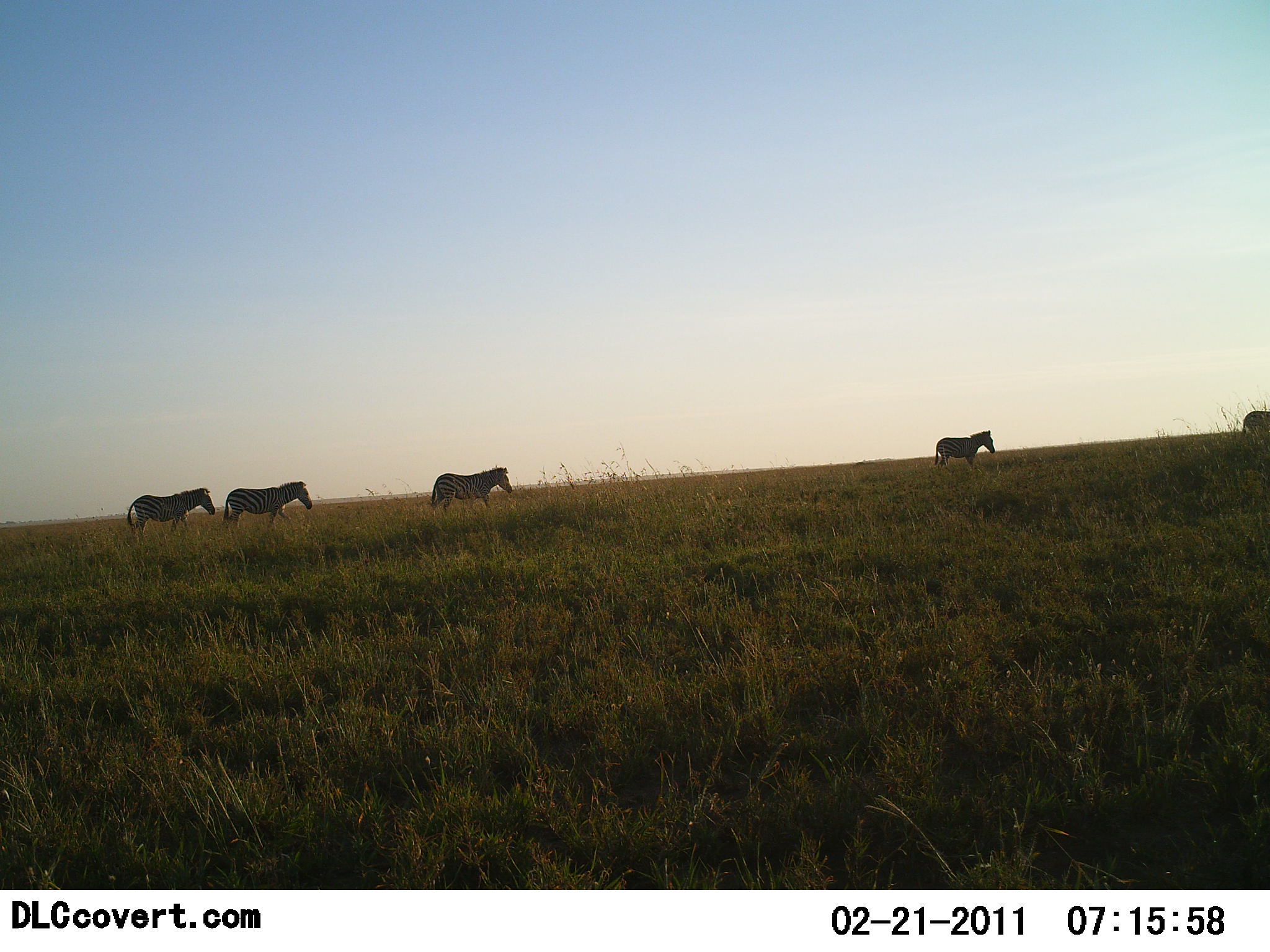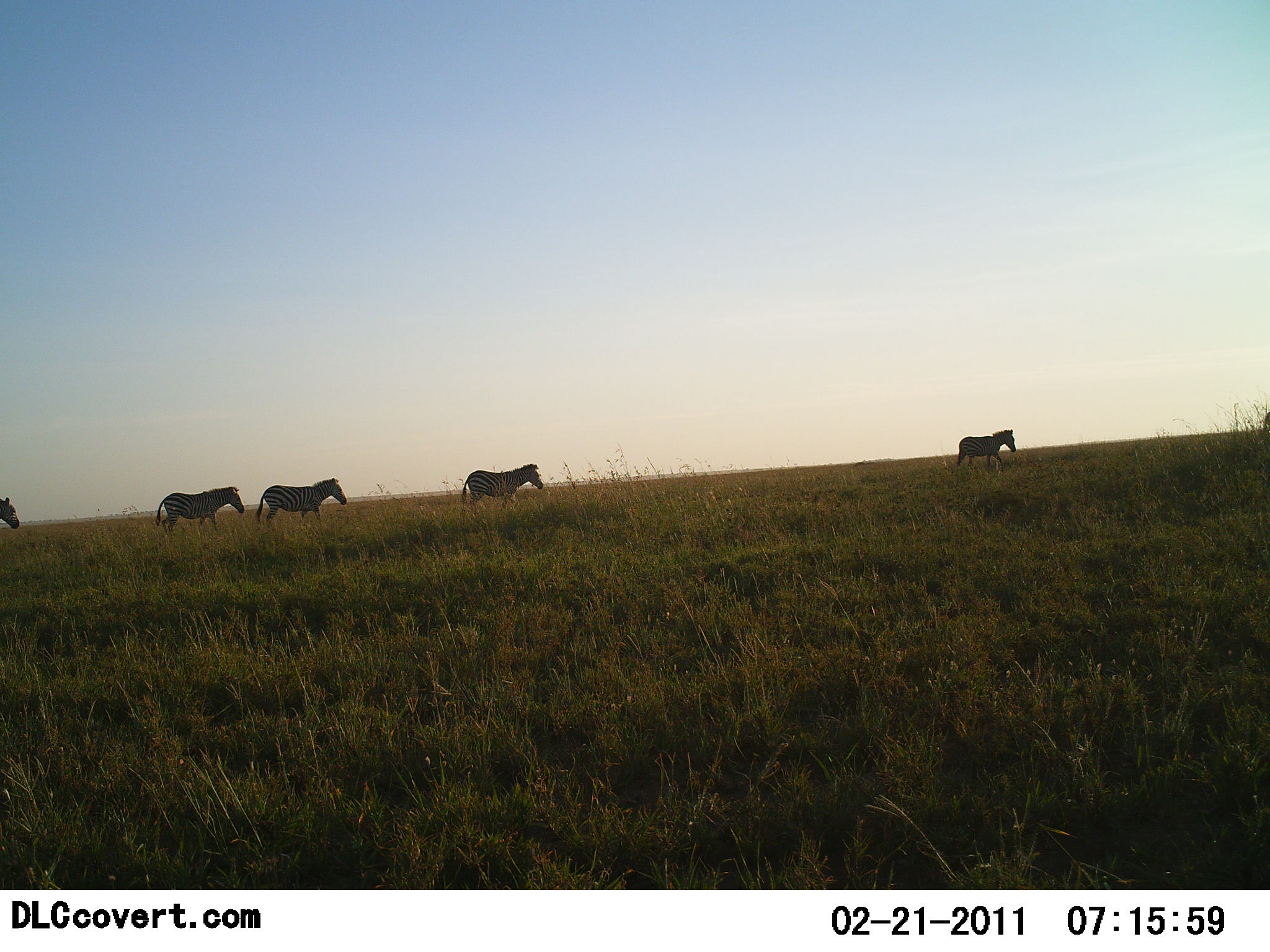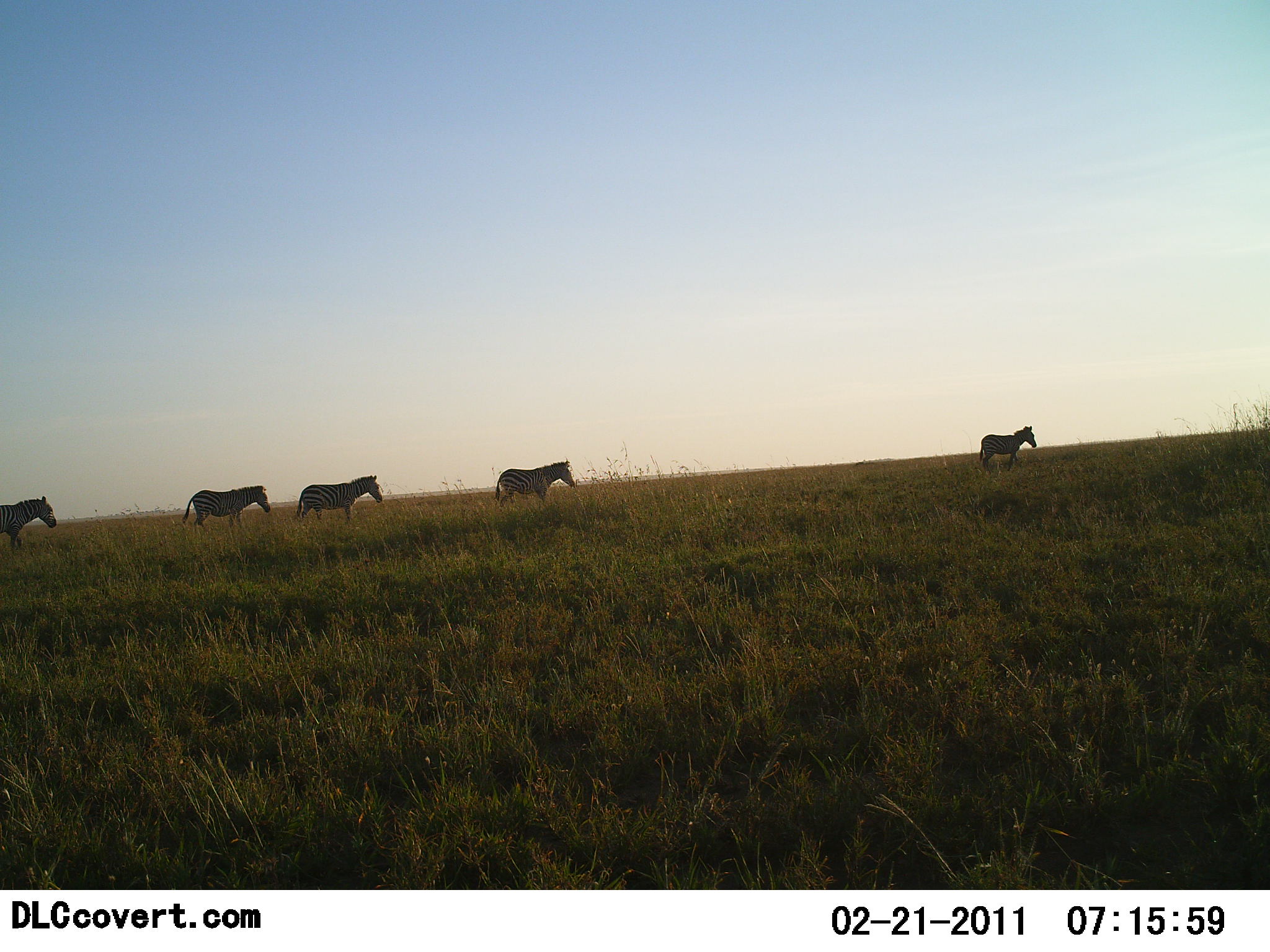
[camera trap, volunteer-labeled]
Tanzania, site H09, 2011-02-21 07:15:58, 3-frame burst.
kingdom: Animalia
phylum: Chordata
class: Mammalia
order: Perissodactyla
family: Equidae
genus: Equus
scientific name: Equus quagga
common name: plains zebra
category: zebra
Zebra (plains zebra) (Equus quagga), count 6. Behavior (volunteer vote fractions): standing 0%, resting 0%, moving 100%, interacting 0%. Young present (vote fraction): 0%. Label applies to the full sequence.